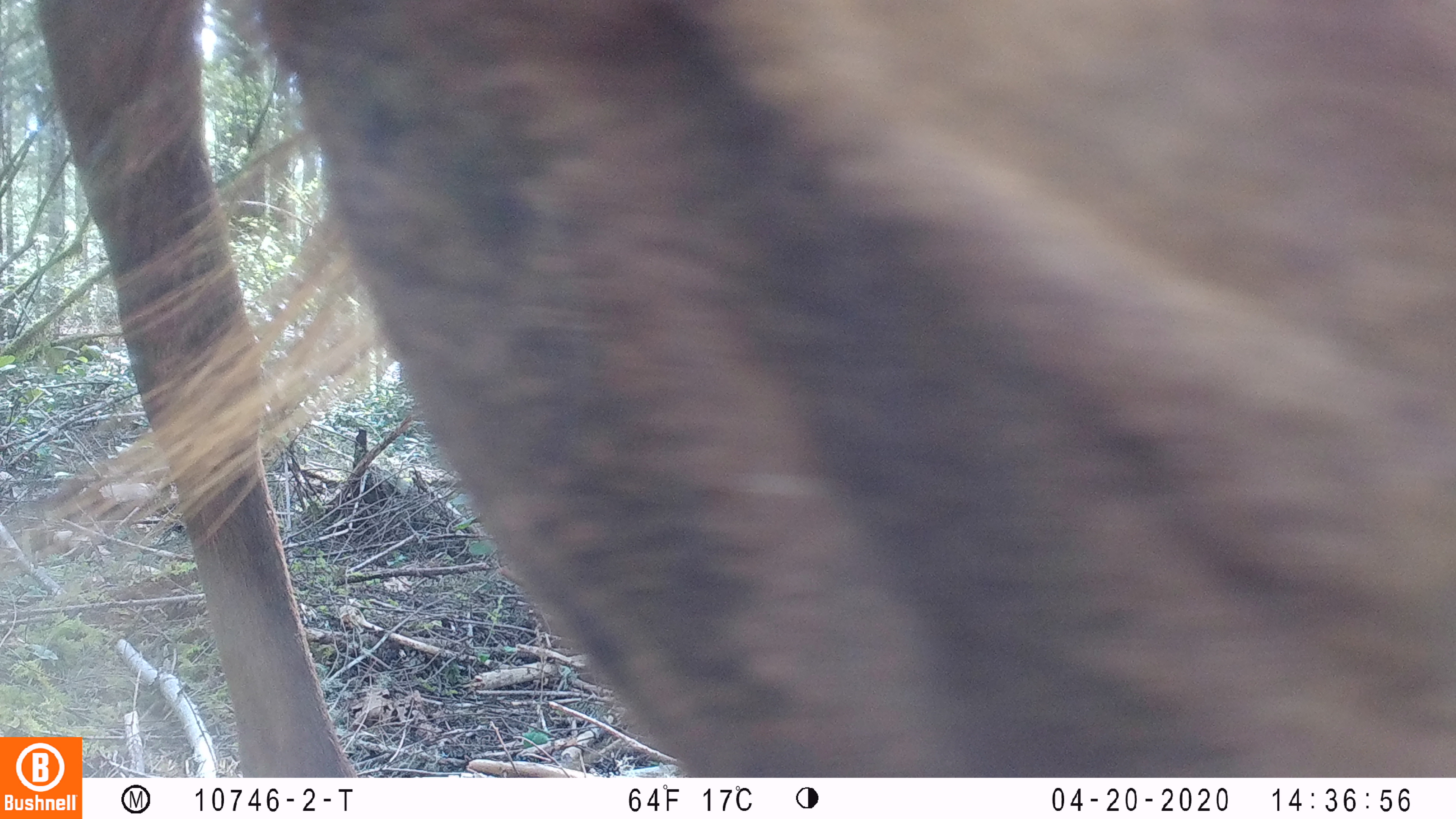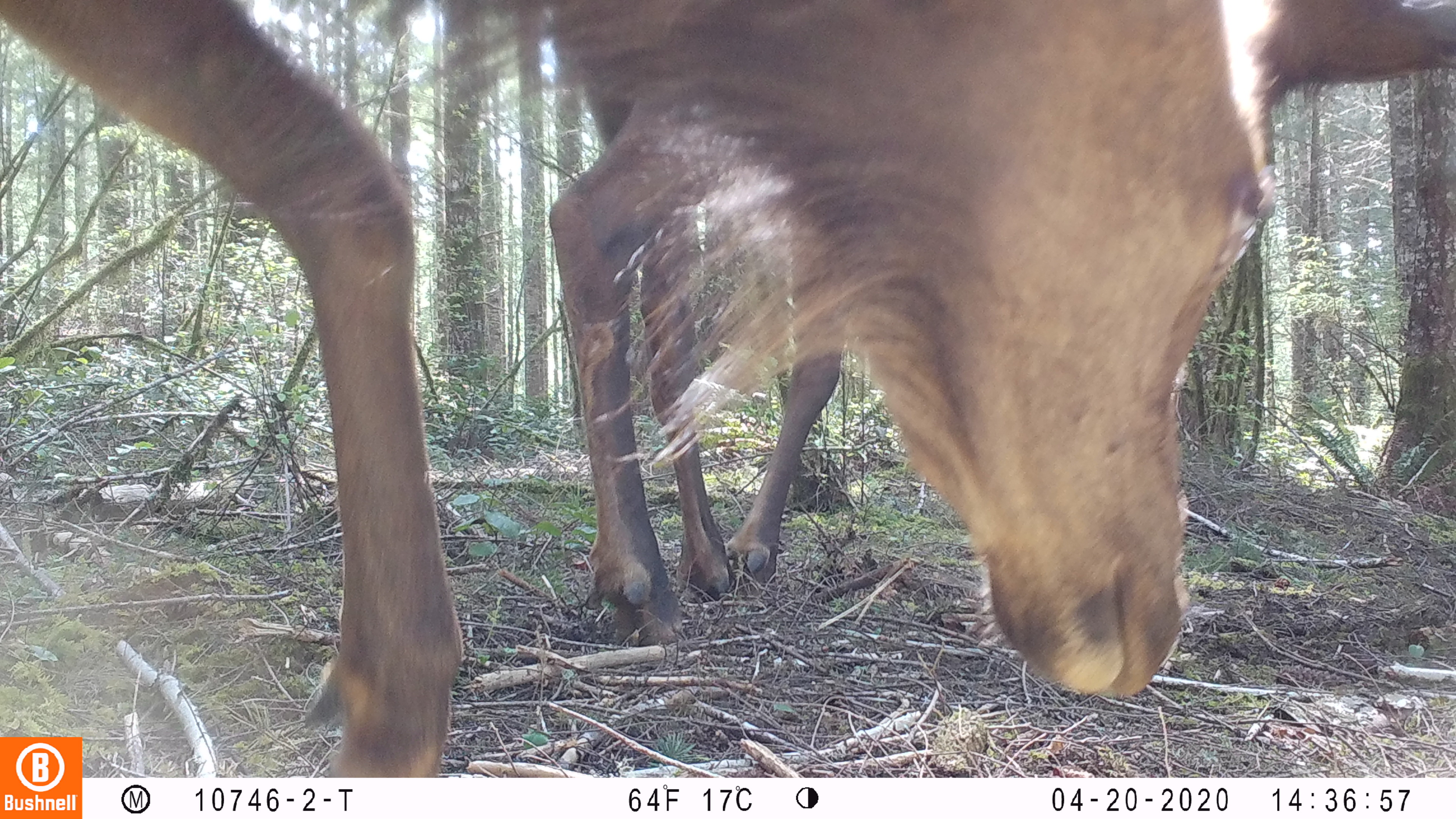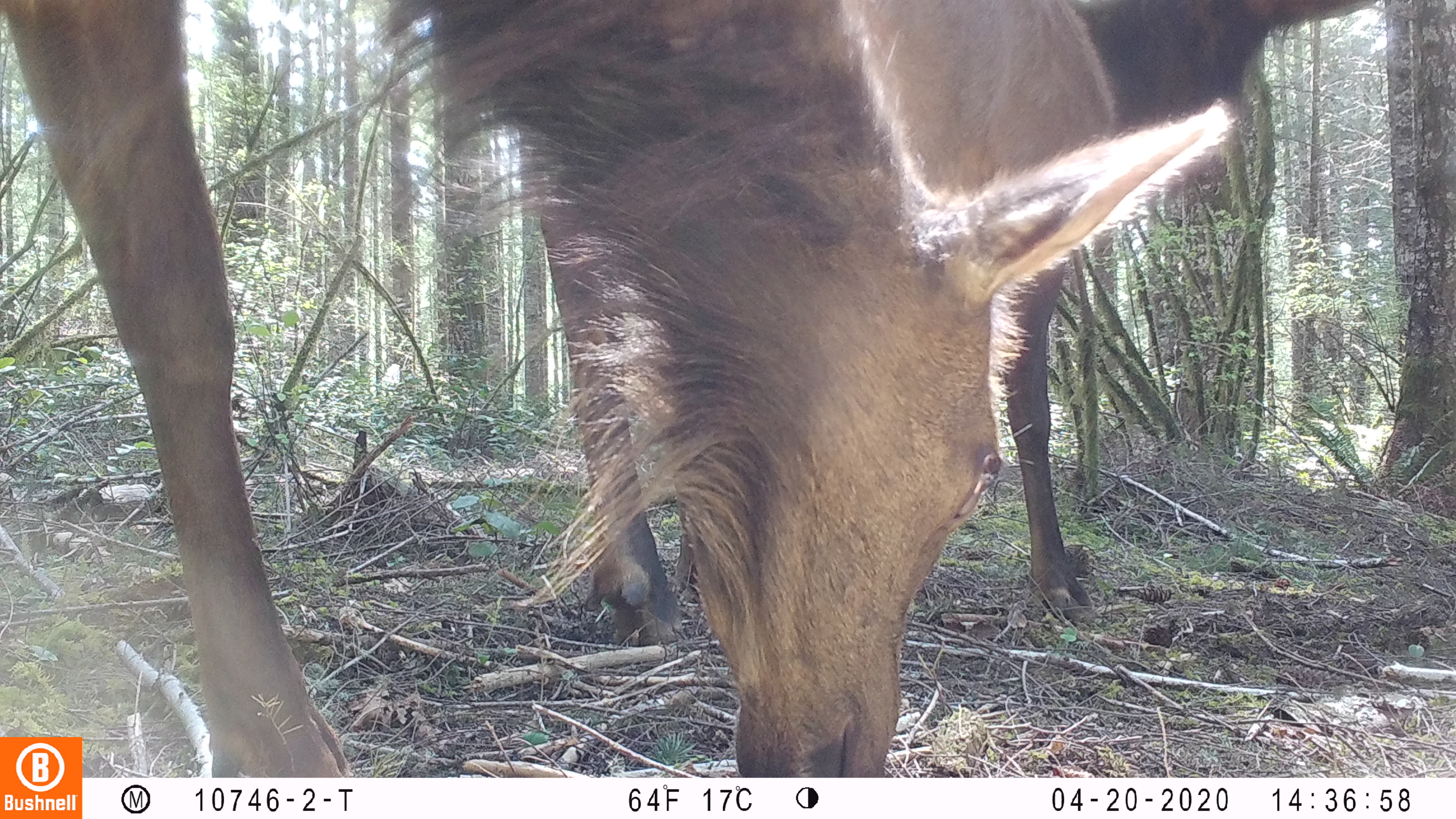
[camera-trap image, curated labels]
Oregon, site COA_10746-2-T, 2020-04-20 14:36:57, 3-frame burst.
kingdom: Animalia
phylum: Chordata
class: Mammalia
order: Artiodactyla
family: Cervidae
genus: Cervus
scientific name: Cervus canadensis roosevelti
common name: roosevelt elk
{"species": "roosevelt elk (Cervus canadensis roosevelti)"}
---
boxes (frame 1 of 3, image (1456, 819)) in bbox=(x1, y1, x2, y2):
roosevelt elk: bbox=(31, 2, 1447, 730)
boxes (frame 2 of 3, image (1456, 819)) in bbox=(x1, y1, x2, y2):
roosevelt elk: bbox=(0, 0, 1447, 727); bbox=(531, 82, 859, 647)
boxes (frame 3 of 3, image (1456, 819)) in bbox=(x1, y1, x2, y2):
roosevelt elk: bbox=(0, 0, 1238, 730); bbox=(526, 0, 1382, 655)